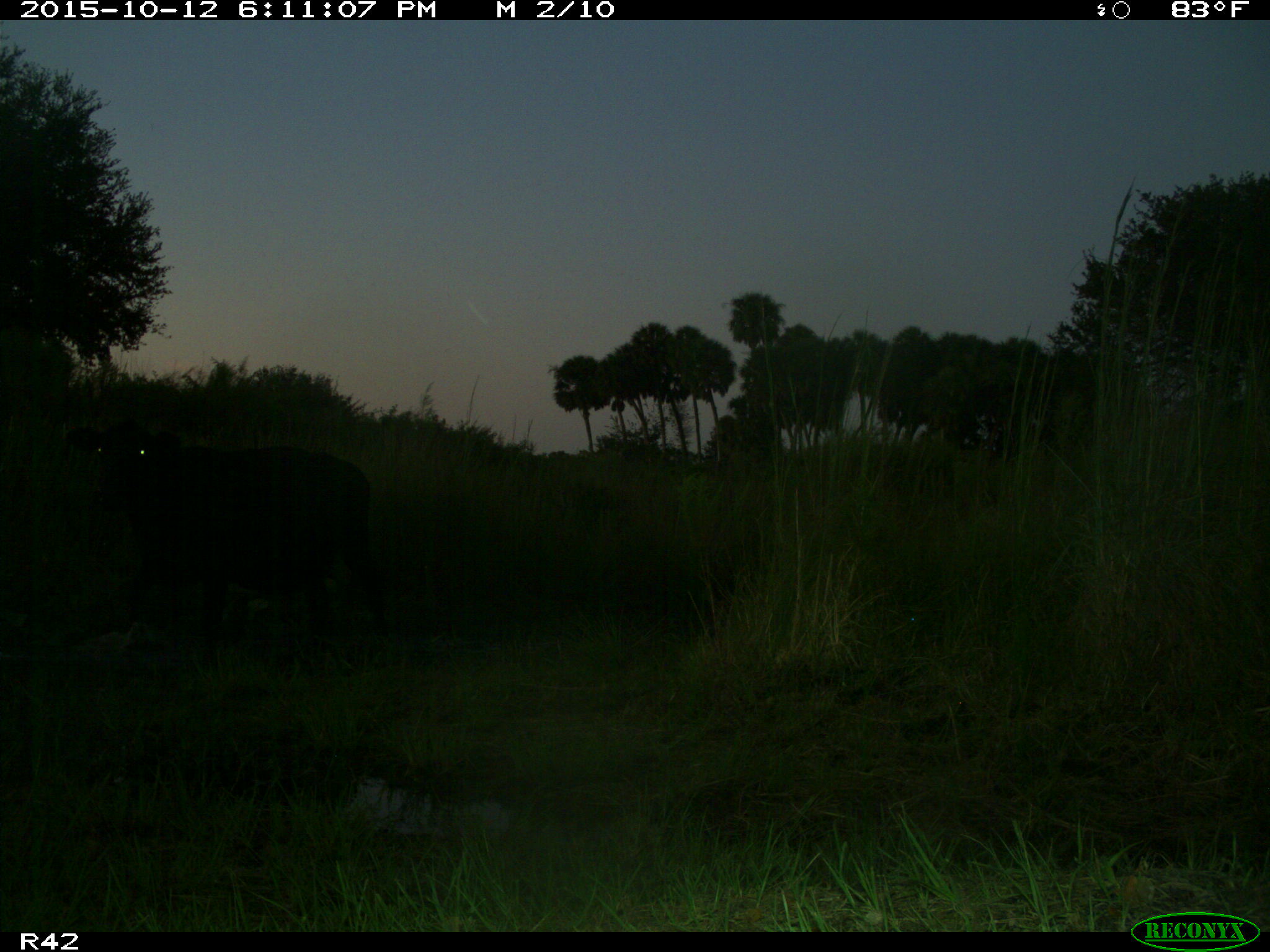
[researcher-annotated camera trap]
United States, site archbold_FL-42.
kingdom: Animalia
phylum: Chordata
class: Mammalia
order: Artiodactyla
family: Bovidae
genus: Bos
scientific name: Bos taurus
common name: domestic cow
Bos taurus (domestic cow).